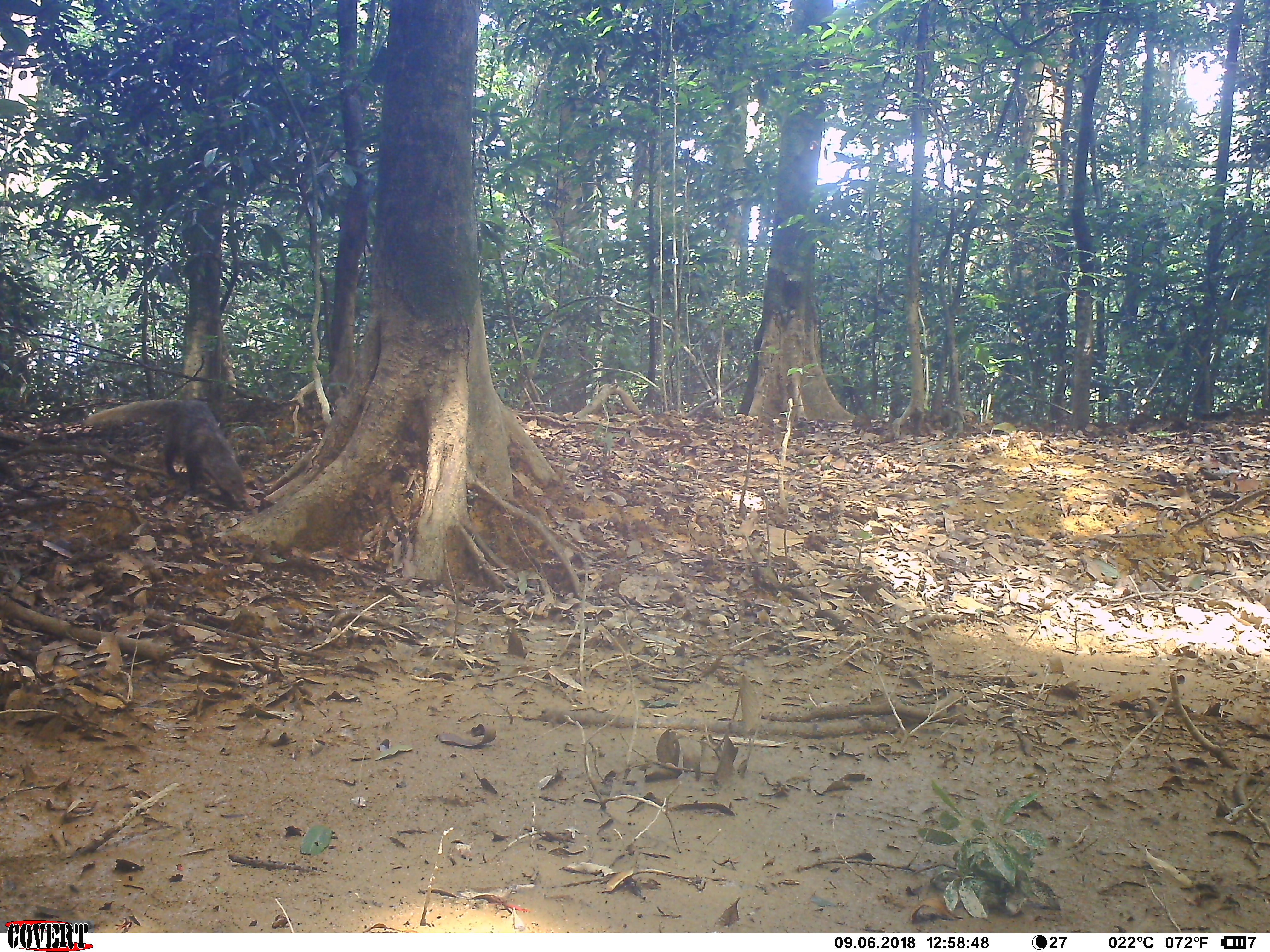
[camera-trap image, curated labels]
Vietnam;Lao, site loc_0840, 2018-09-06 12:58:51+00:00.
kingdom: Animalia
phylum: Chordata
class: Mammalia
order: Carnivora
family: Herpestidae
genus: Urva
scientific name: Urva urva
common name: crab-eating mongoose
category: crab eating mongoose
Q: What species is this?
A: Crab eating mongoose (crab-eating mongoose) (Urva urva).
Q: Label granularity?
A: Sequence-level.